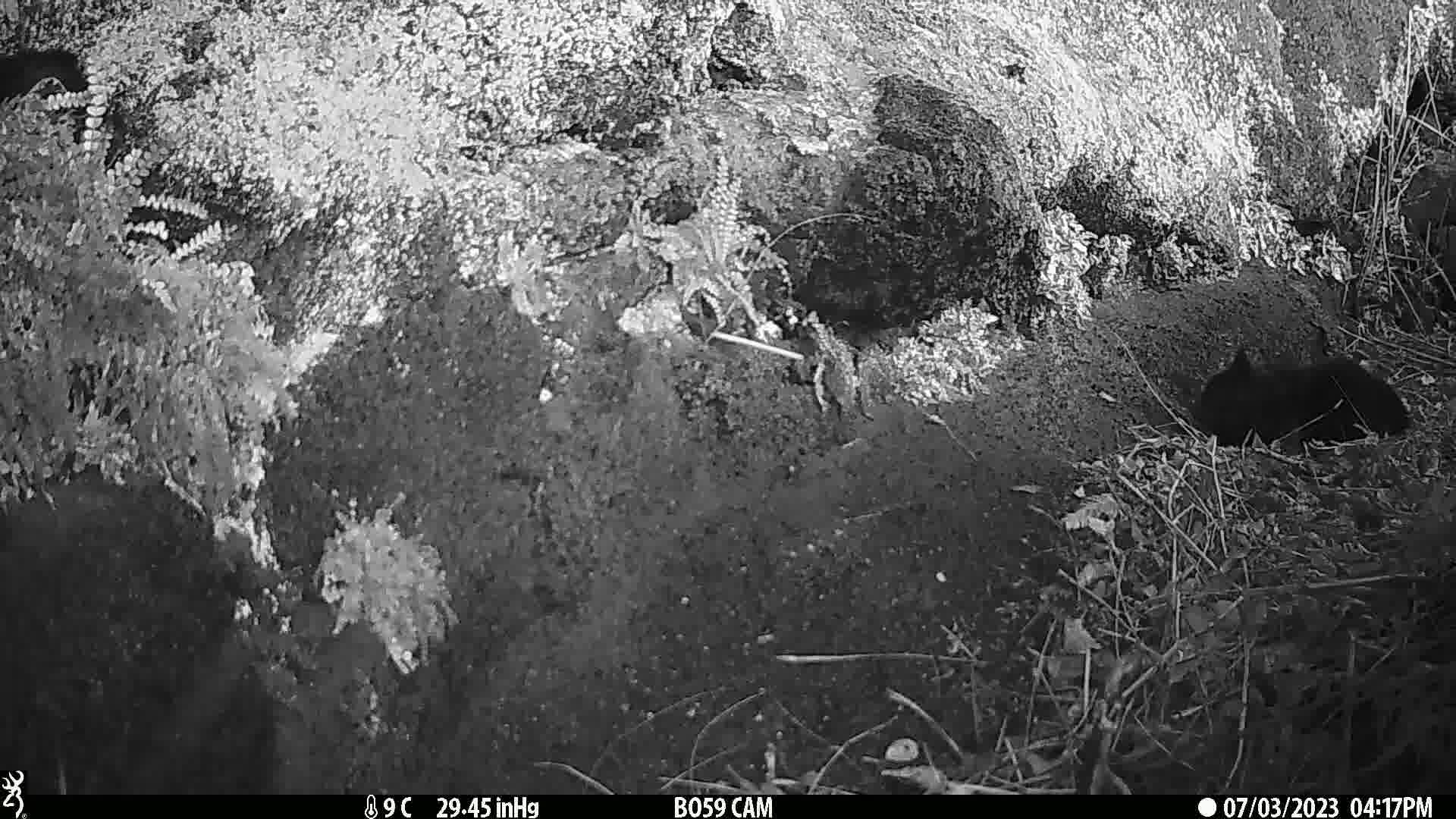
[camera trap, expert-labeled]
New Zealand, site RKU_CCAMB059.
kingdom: Animalia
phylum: Chordata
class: Mammalia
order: Carnivora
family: Felidae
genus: Felis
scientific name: Felis catus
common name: domestic cat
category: cat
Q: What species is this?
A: Cat (domestic cat) (Felis catus).